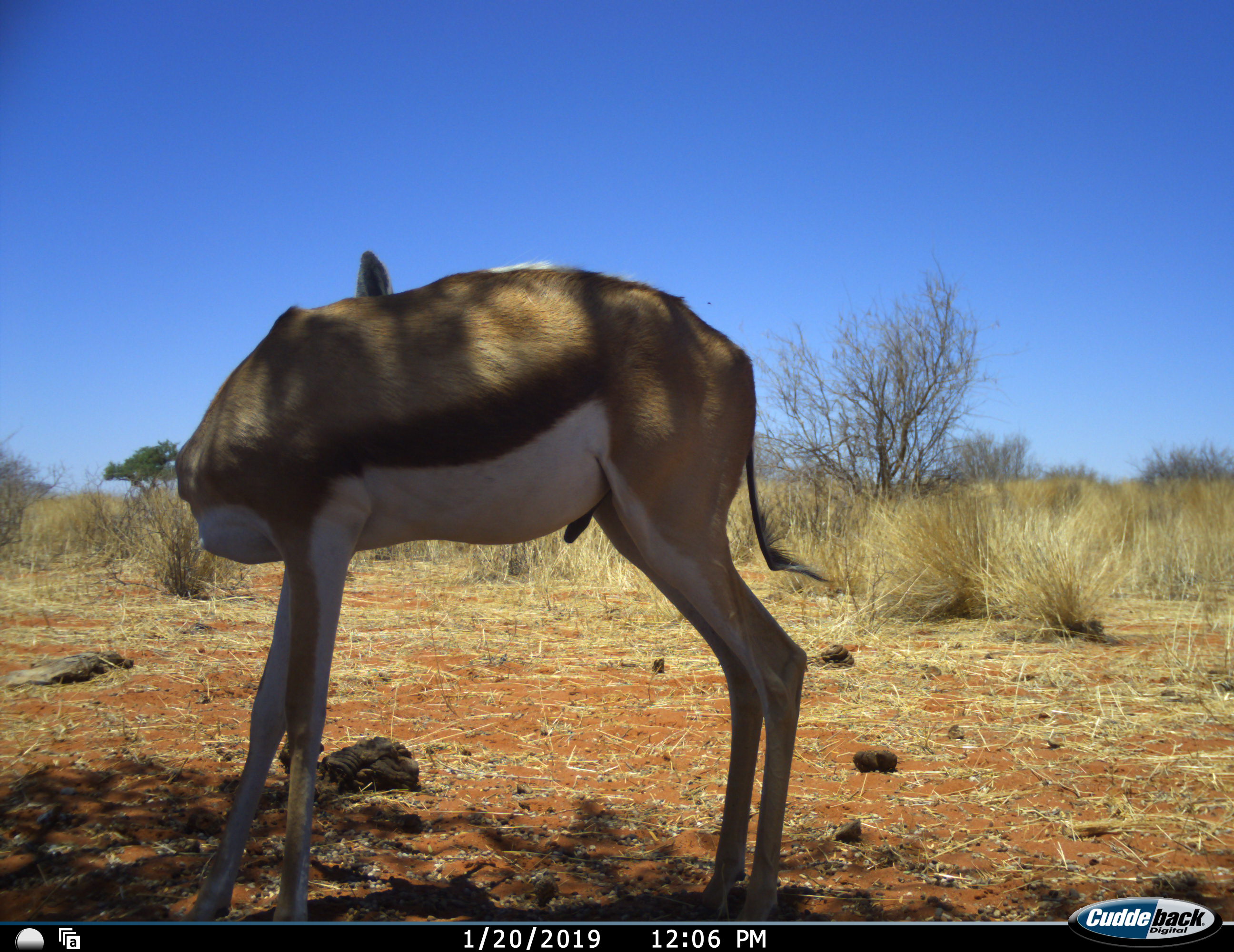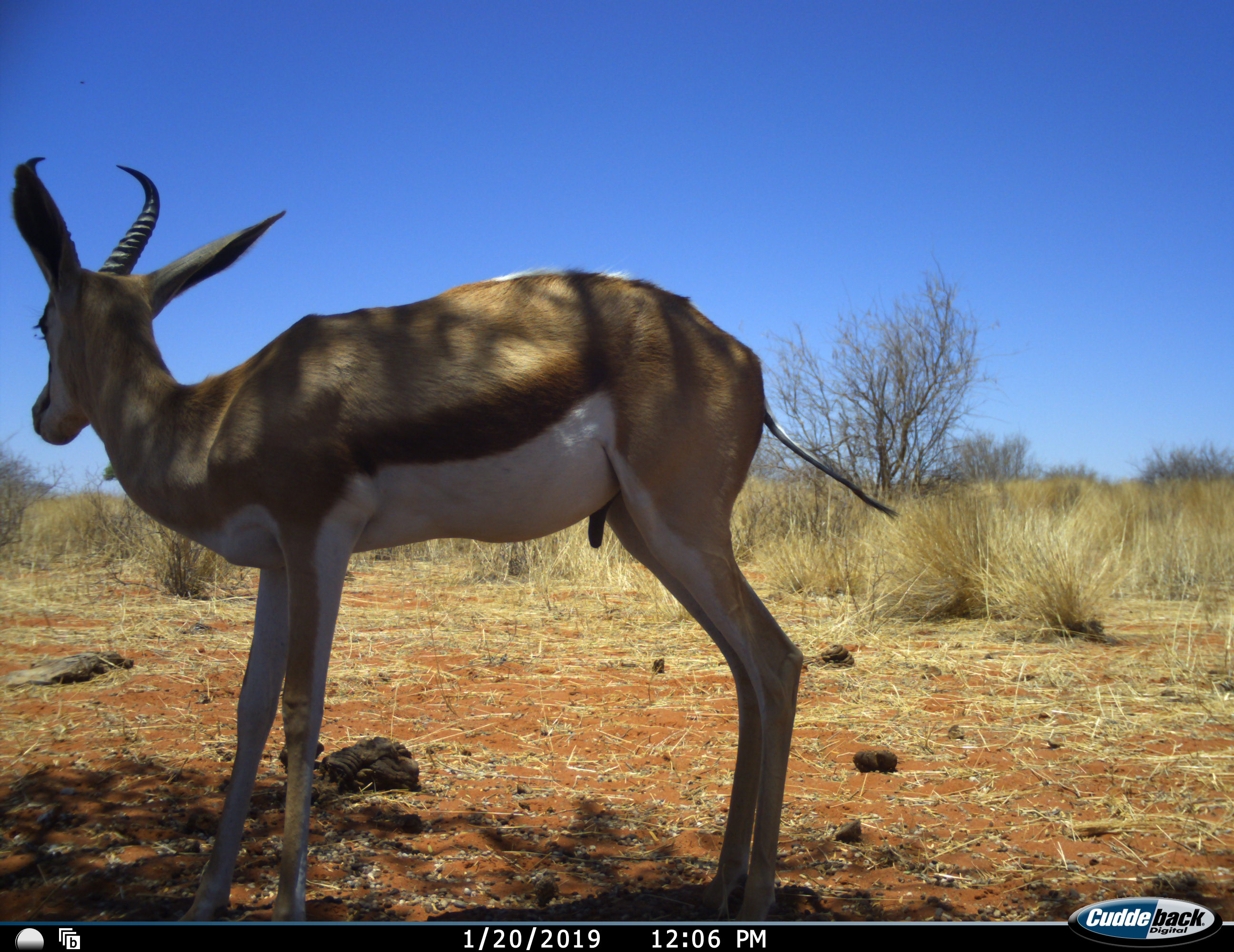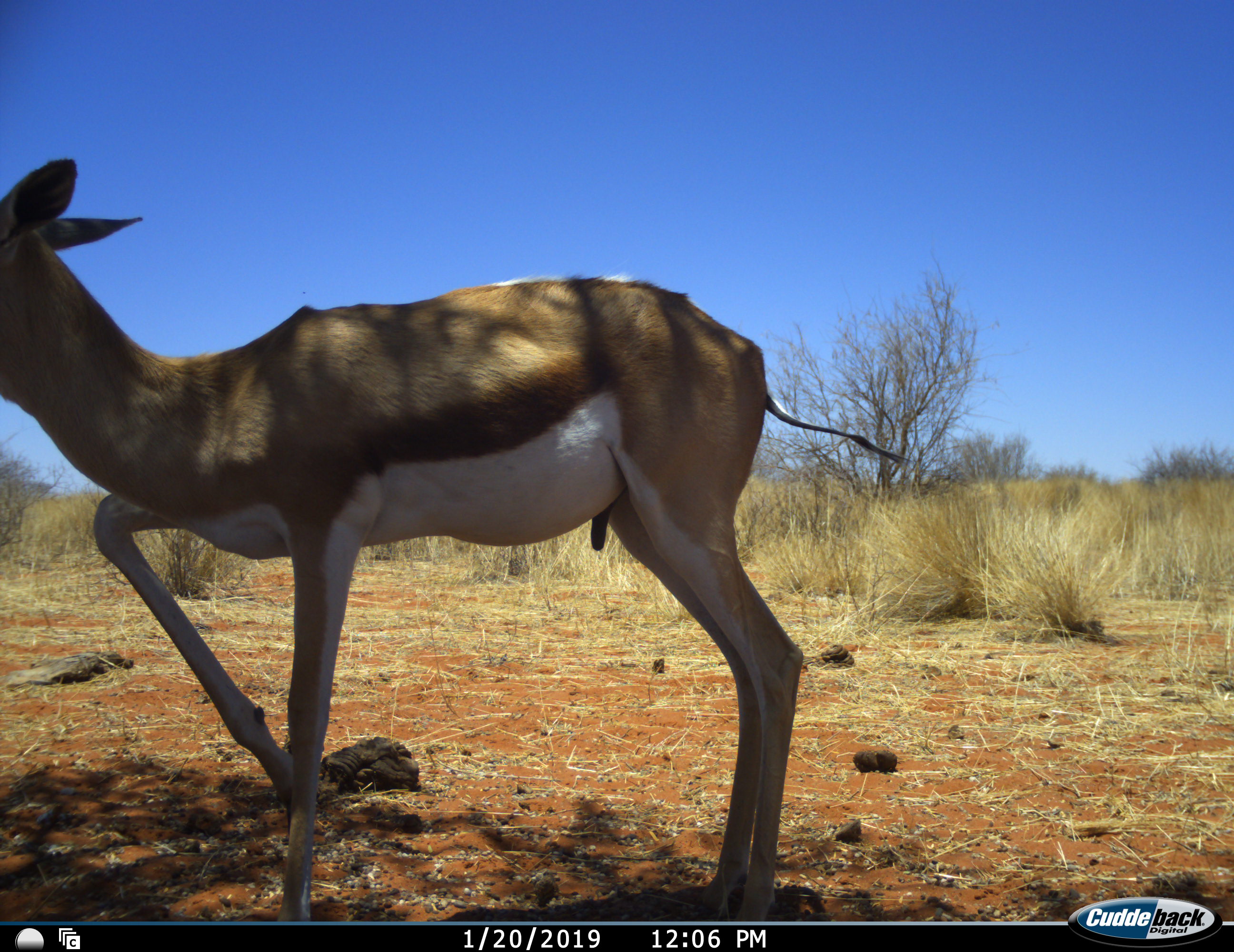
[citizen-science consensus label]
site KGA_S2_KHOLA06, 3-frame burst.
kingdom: Animalia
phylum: Chordata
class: Mammalia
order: Artiodactyla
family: Bovidae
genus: Antidorcas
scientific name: Antidorcas marsupialis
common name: springbok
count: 1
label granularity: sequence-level